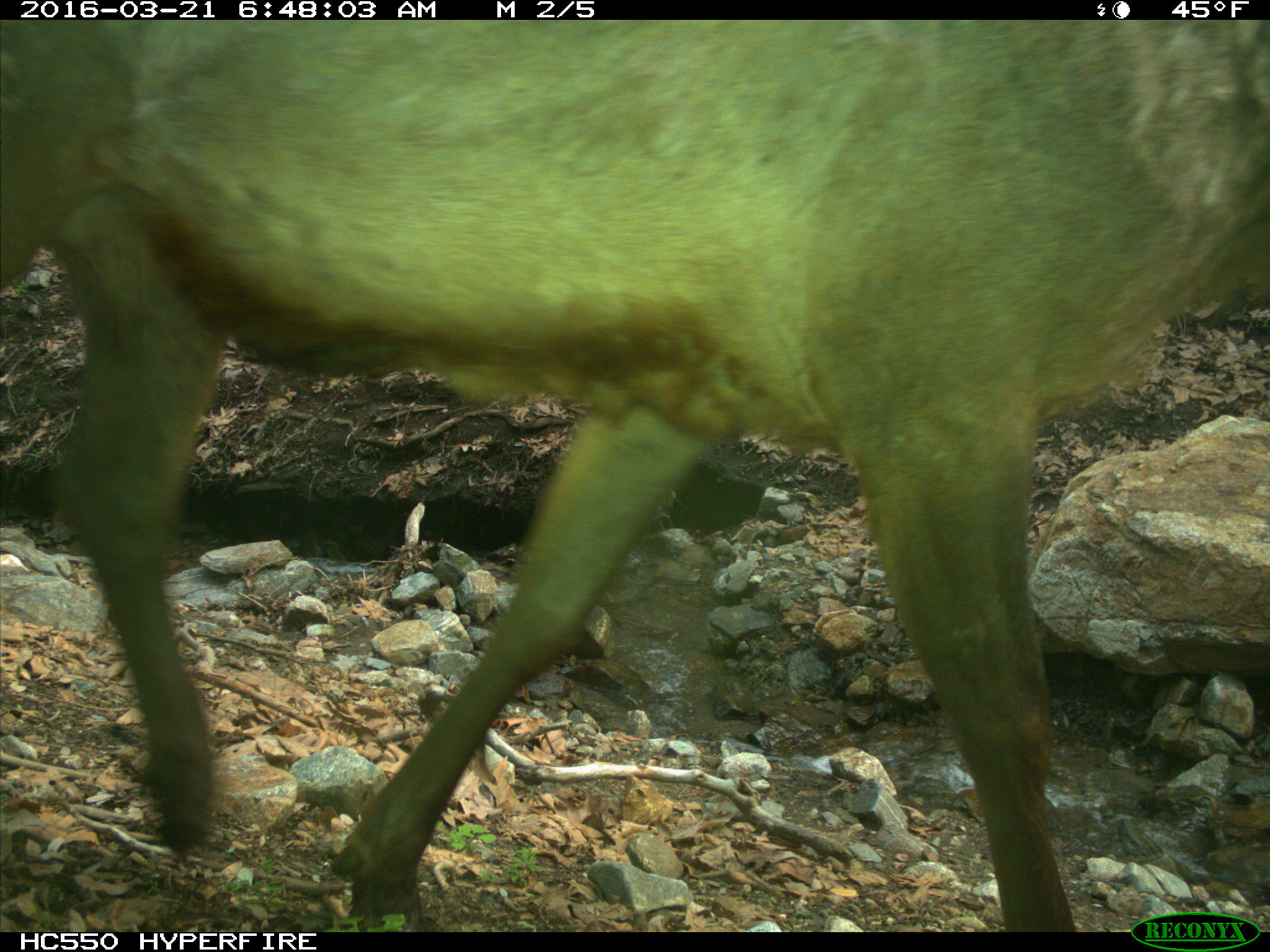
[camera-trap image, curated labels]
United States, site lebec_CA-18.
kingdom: Animalia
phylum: Chordata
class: Mammalia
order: Artiodactyla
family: Cervidae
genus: Cervus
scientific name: Cervus canadensis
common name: elk